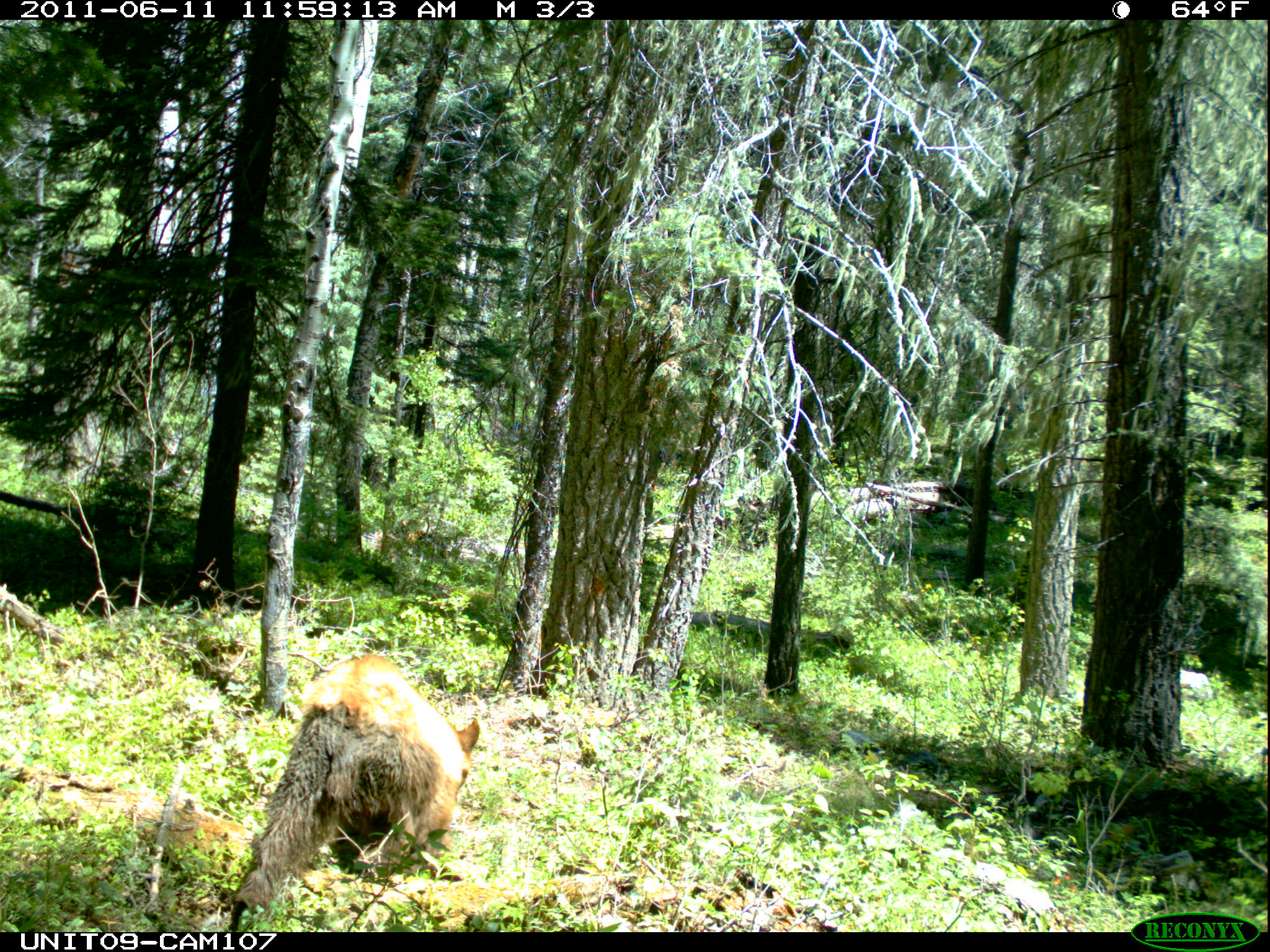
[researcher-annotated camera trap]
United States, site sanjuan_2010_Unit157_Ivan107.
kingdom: Animalia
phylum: Chordata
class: Mammalia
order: Carnivora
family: Ursidae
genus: Ursus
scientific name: Ursus americanus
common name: american black bear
Ursus americanus (american black bear).